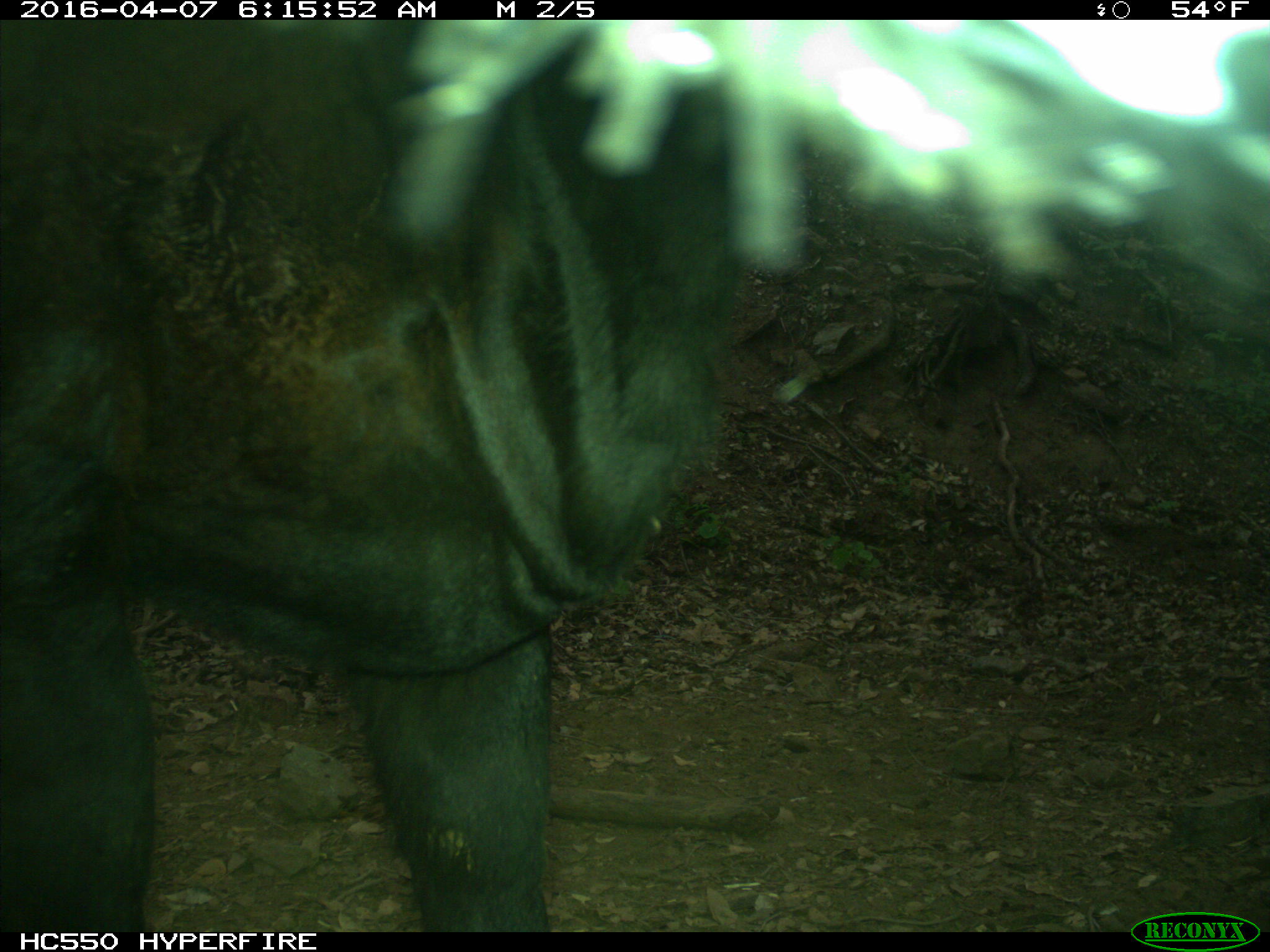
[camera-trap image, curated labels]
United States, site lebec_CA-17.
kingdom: Animalia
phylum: Chordata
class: Mammalia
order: Artiodactyla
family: Bovidae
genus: Bos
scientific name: Bos taurus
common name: domestic cow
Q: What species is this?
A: Bos taurus (domestic cow).